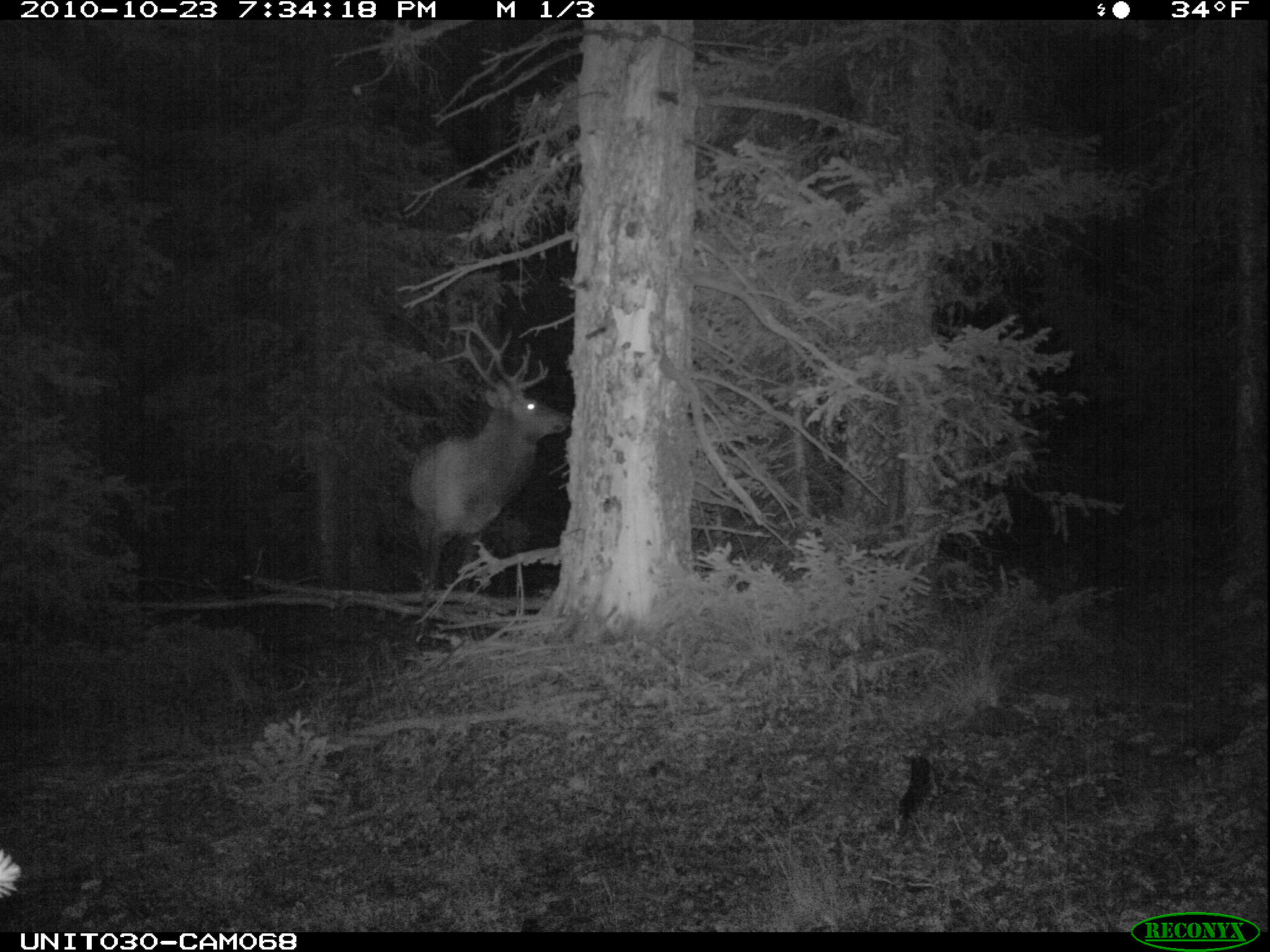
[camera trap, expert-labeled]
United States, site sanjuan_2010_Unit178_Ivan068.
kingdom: Animalia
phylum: Chordata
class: Mammalia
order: Artiodactyla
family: Cervidae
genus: Cervus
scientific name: Cervus elaphus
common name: red deer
Cervus elaphus (red deer).